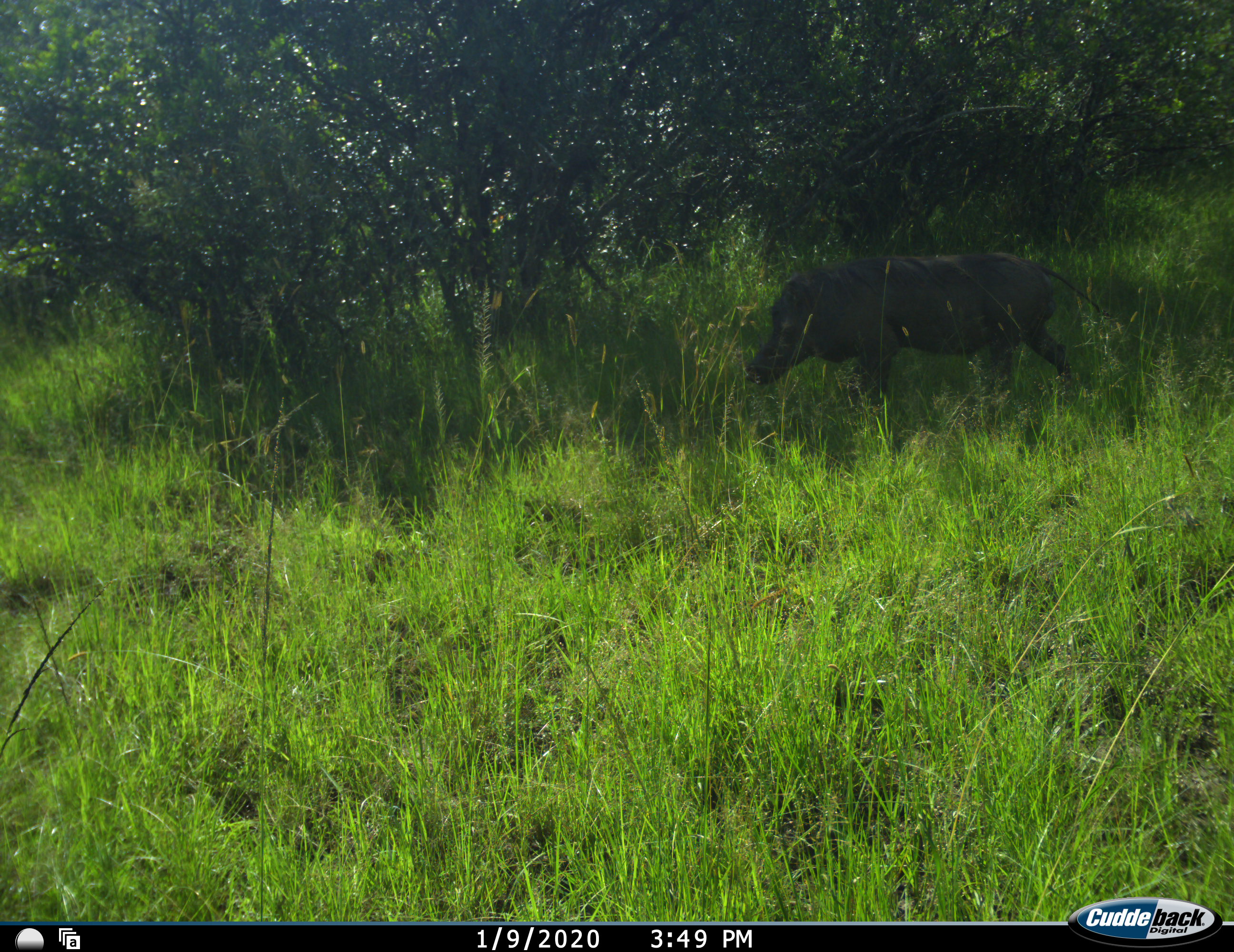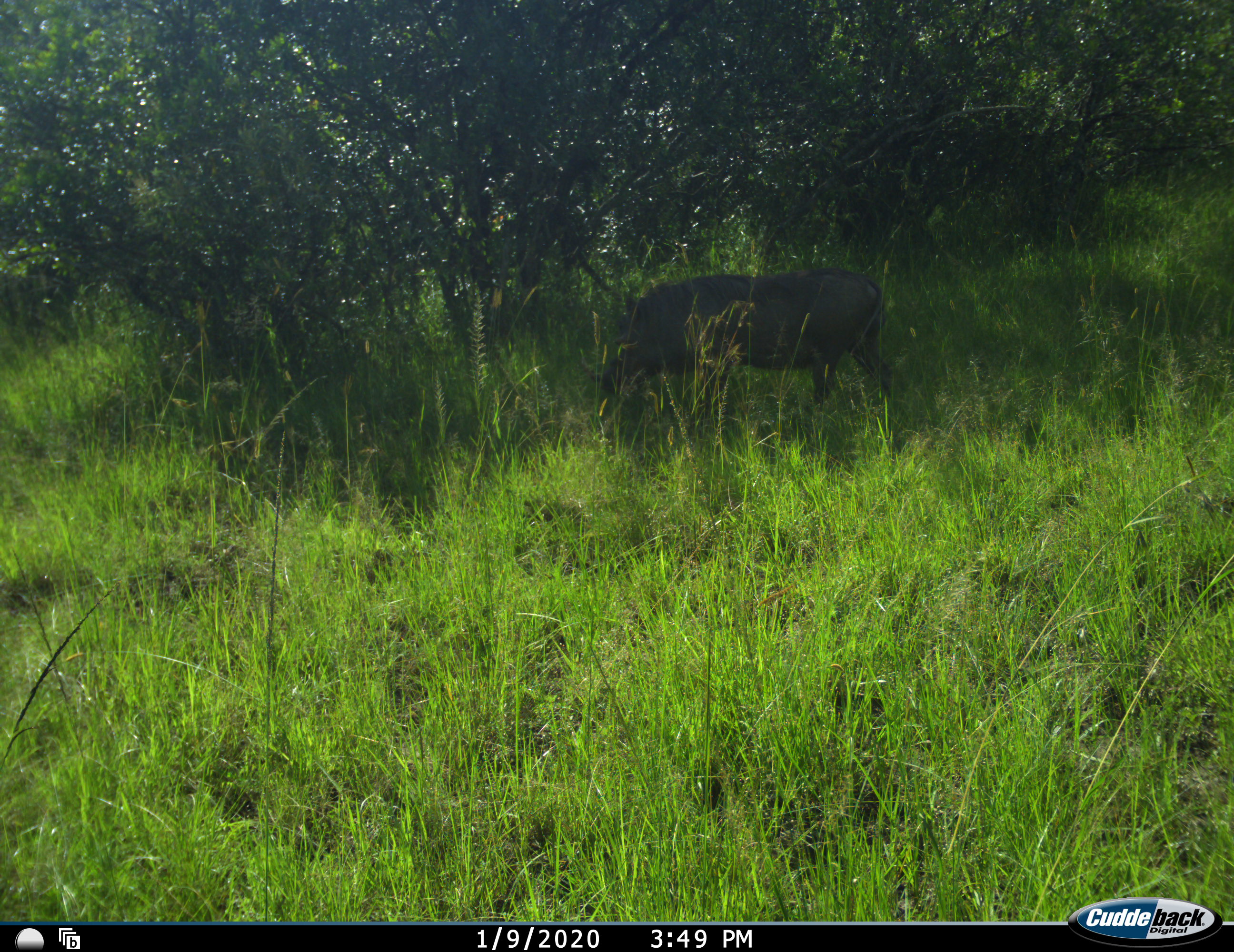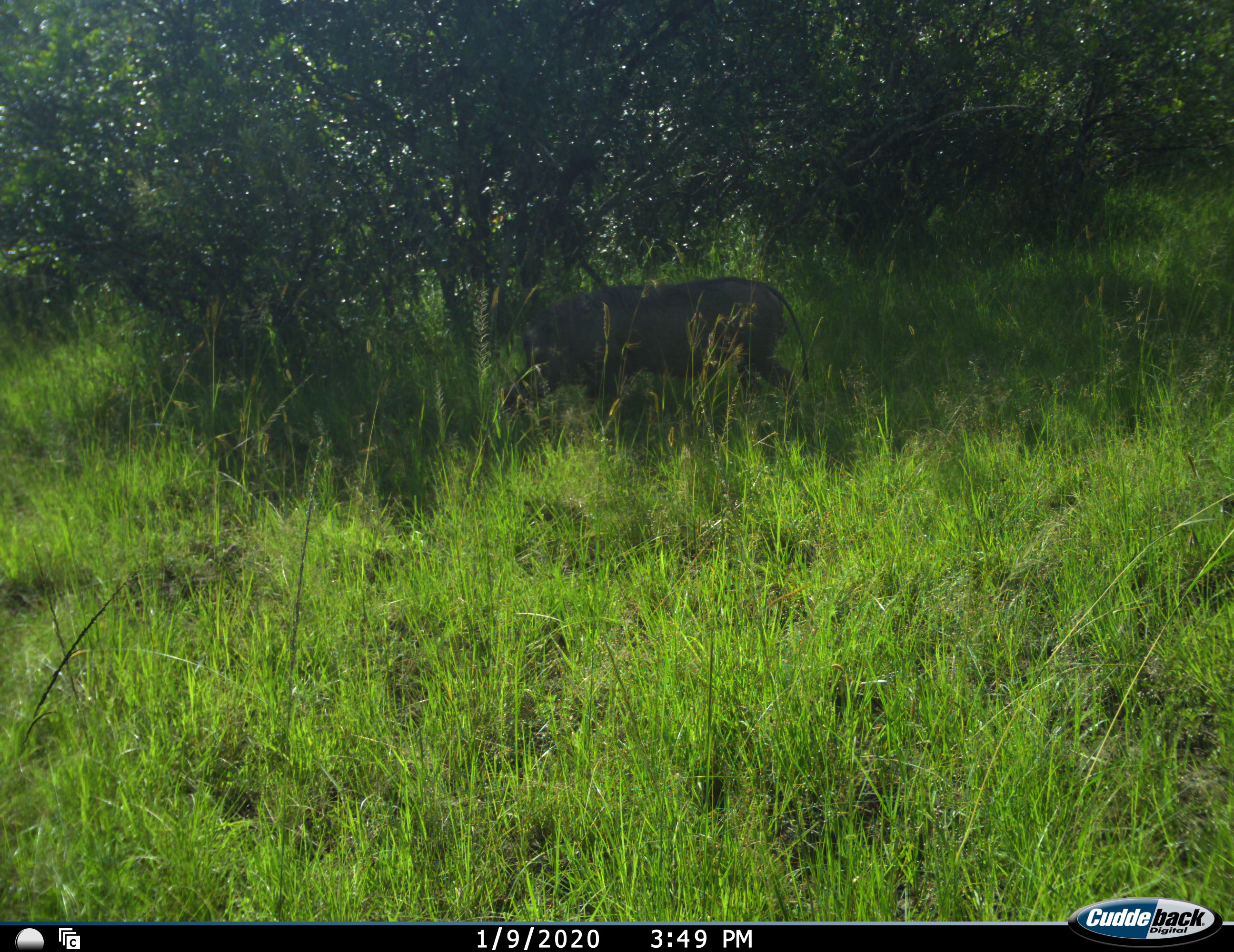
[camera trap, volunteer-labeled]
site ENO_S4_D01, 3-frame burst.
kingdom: Animalia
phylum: Chordata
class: Mammalia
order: Artiodactyla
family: Suidae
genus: Phacochoerus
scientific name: Phacochoerus africanus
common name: warthog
Warthog (Phacochoerus africanus), count 1. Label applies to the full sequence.